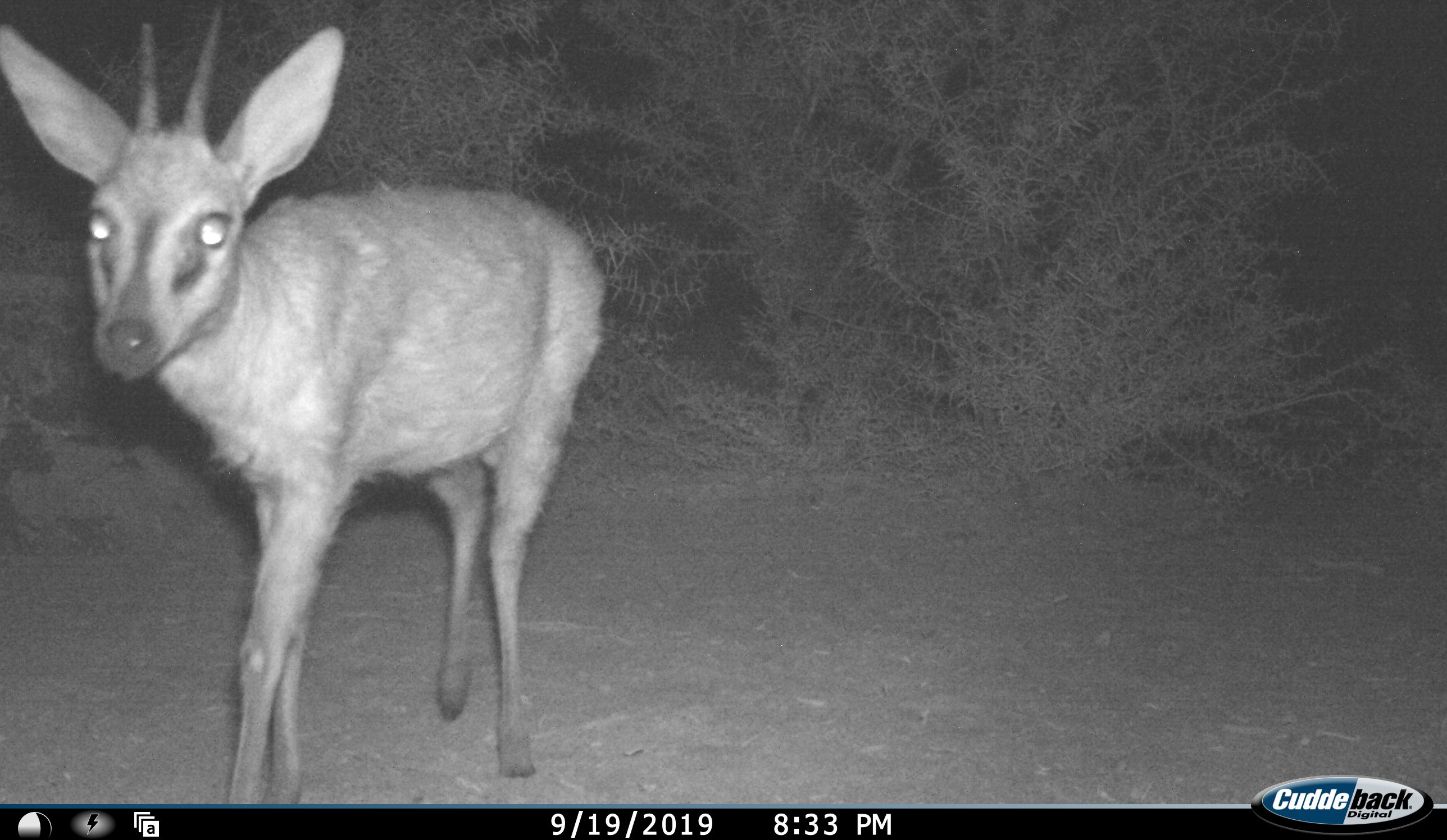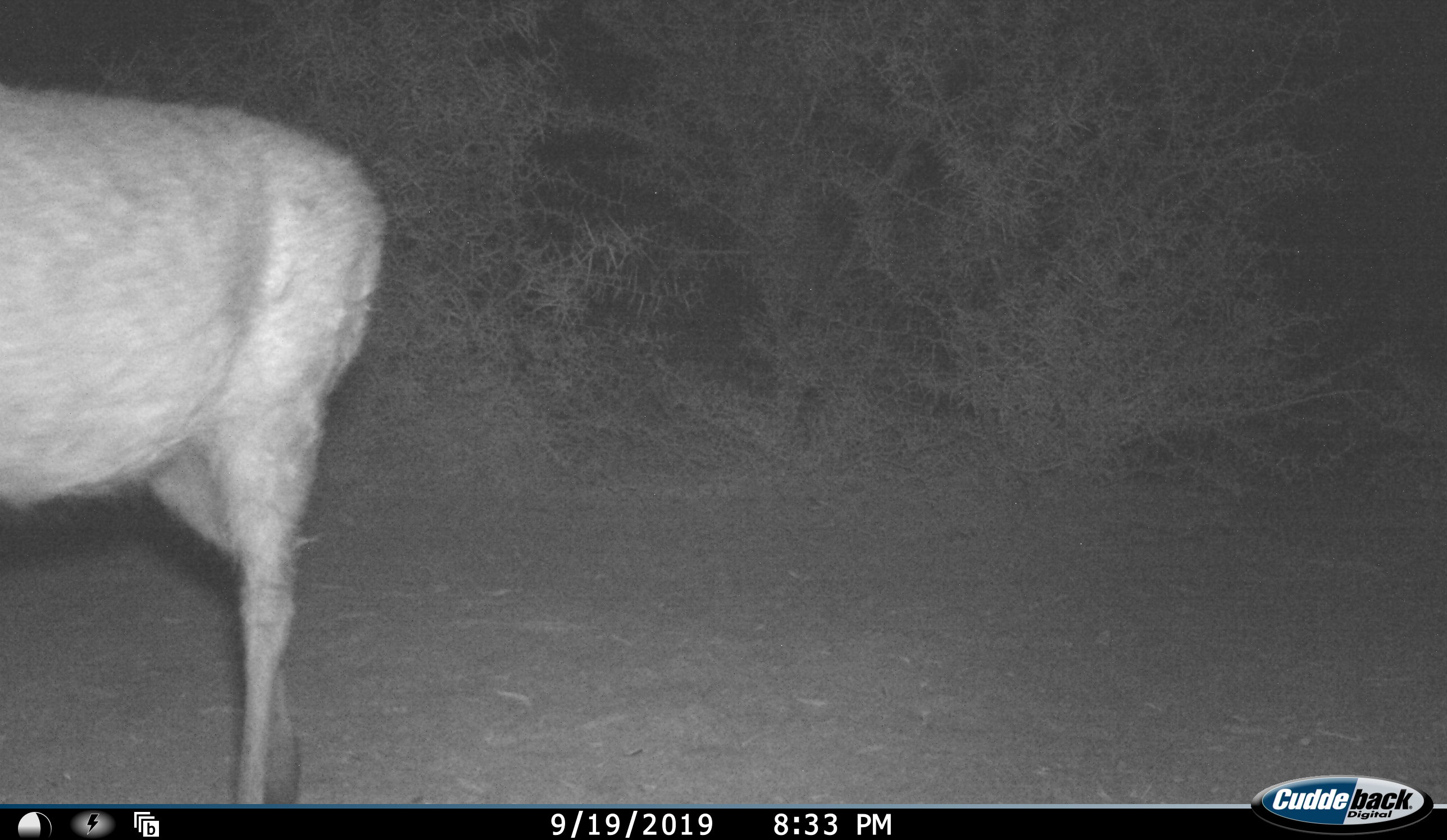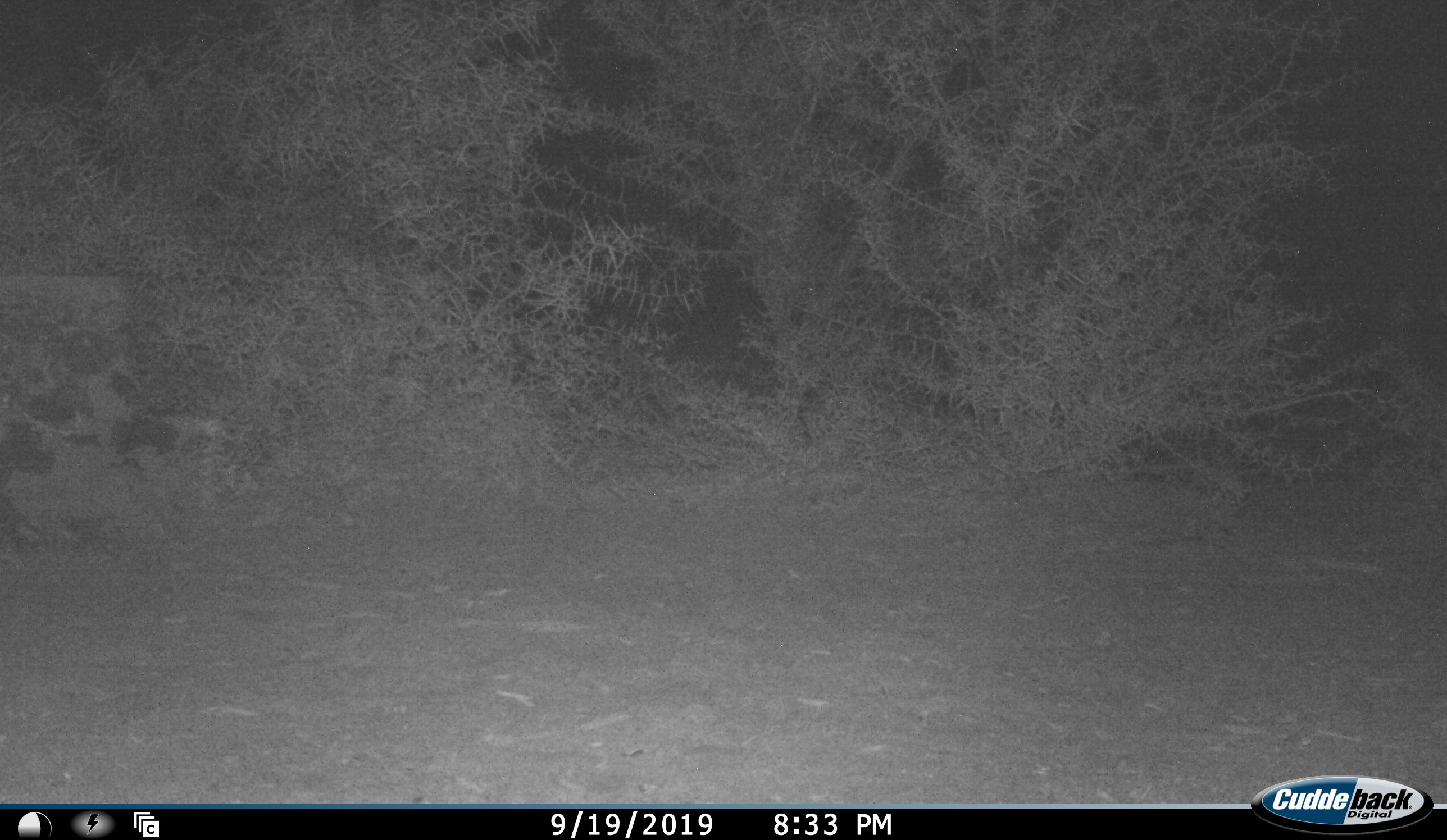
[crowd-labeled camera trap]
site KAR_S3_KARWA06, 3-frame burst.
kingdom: Animalia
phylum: Chordata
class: Mammalia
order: Artiodactyla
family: Bovidae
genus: Sylvicapra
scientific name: Sylvicapra grimmia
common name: common duiker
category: duikercommongrey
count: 1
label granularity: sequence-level